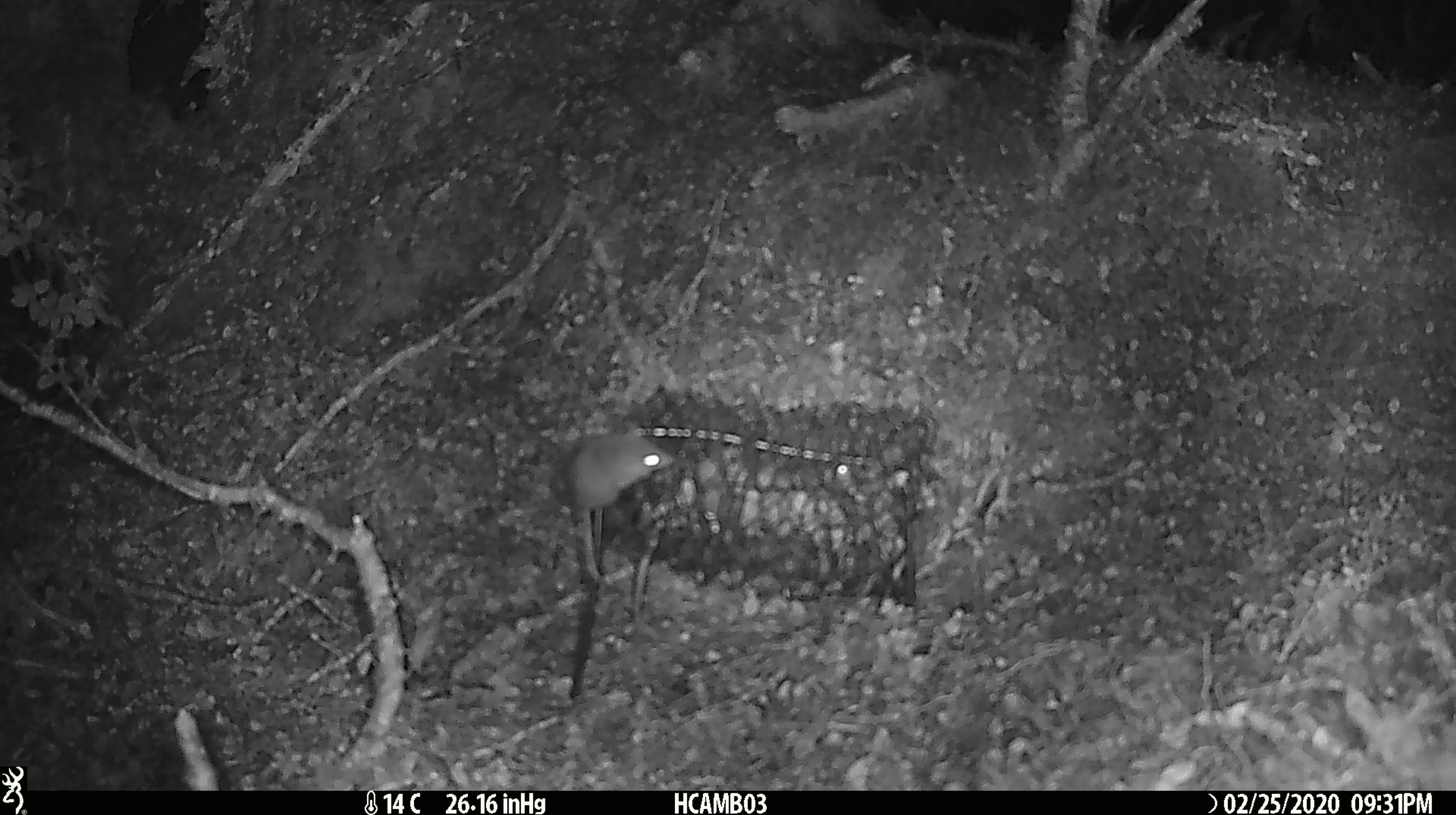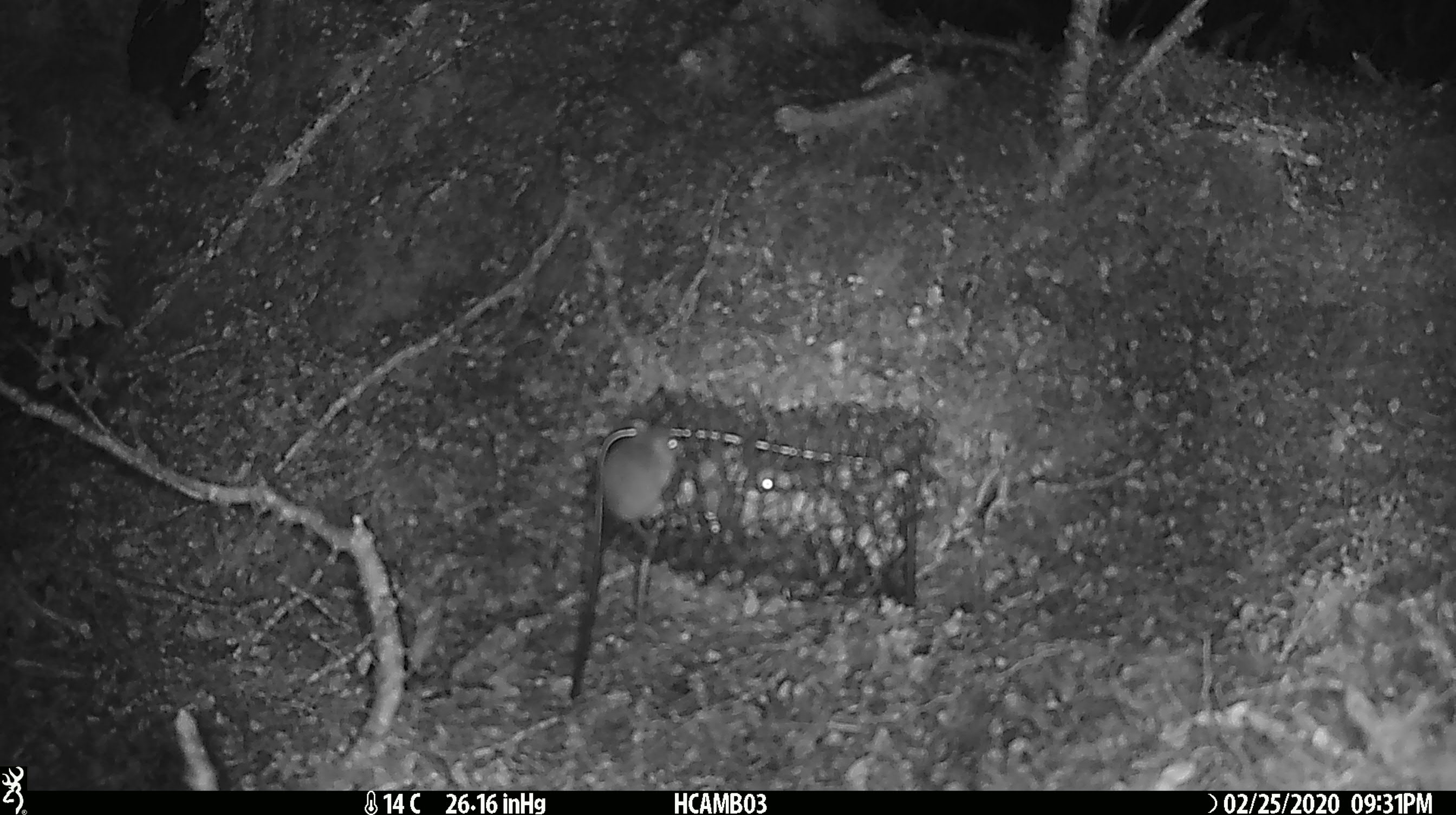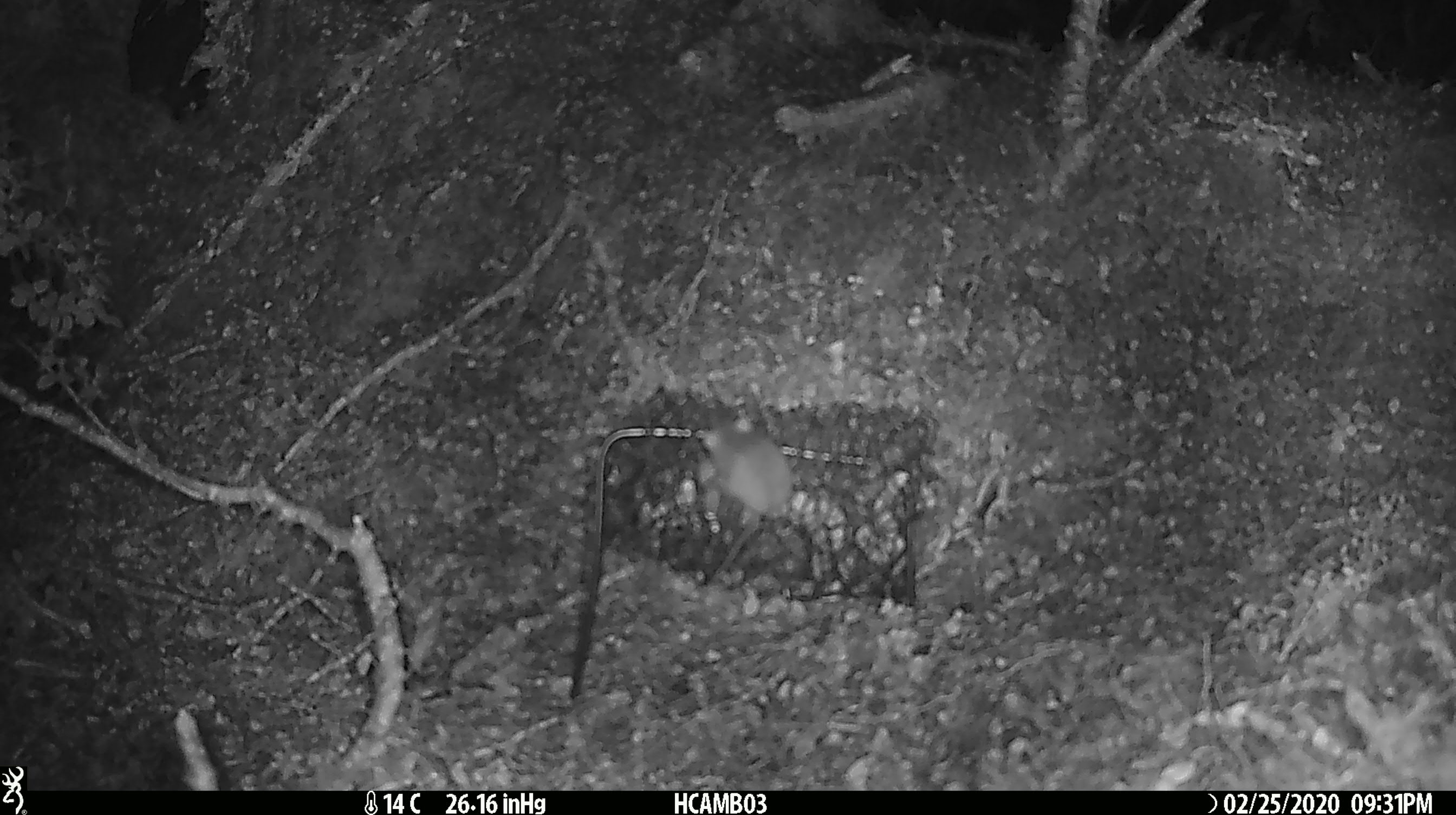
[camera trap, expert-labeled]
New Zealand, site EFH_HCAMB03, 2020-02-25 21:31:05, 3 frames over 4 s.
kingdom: Animalia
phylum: Chordata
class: Mammalia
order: Rodentia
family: Muridae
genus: Mus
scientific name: Mus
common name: mouse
Mouse (Mus).